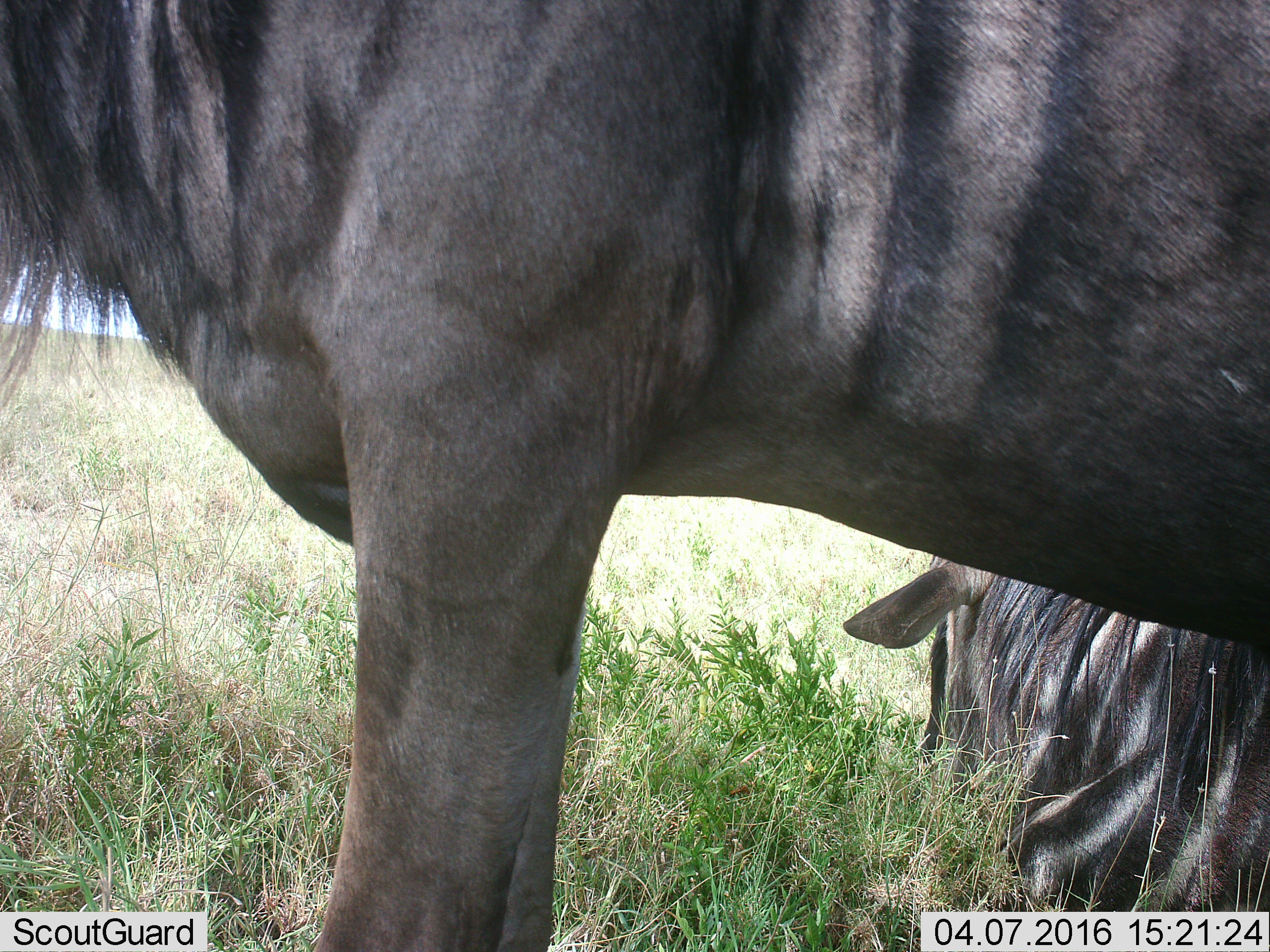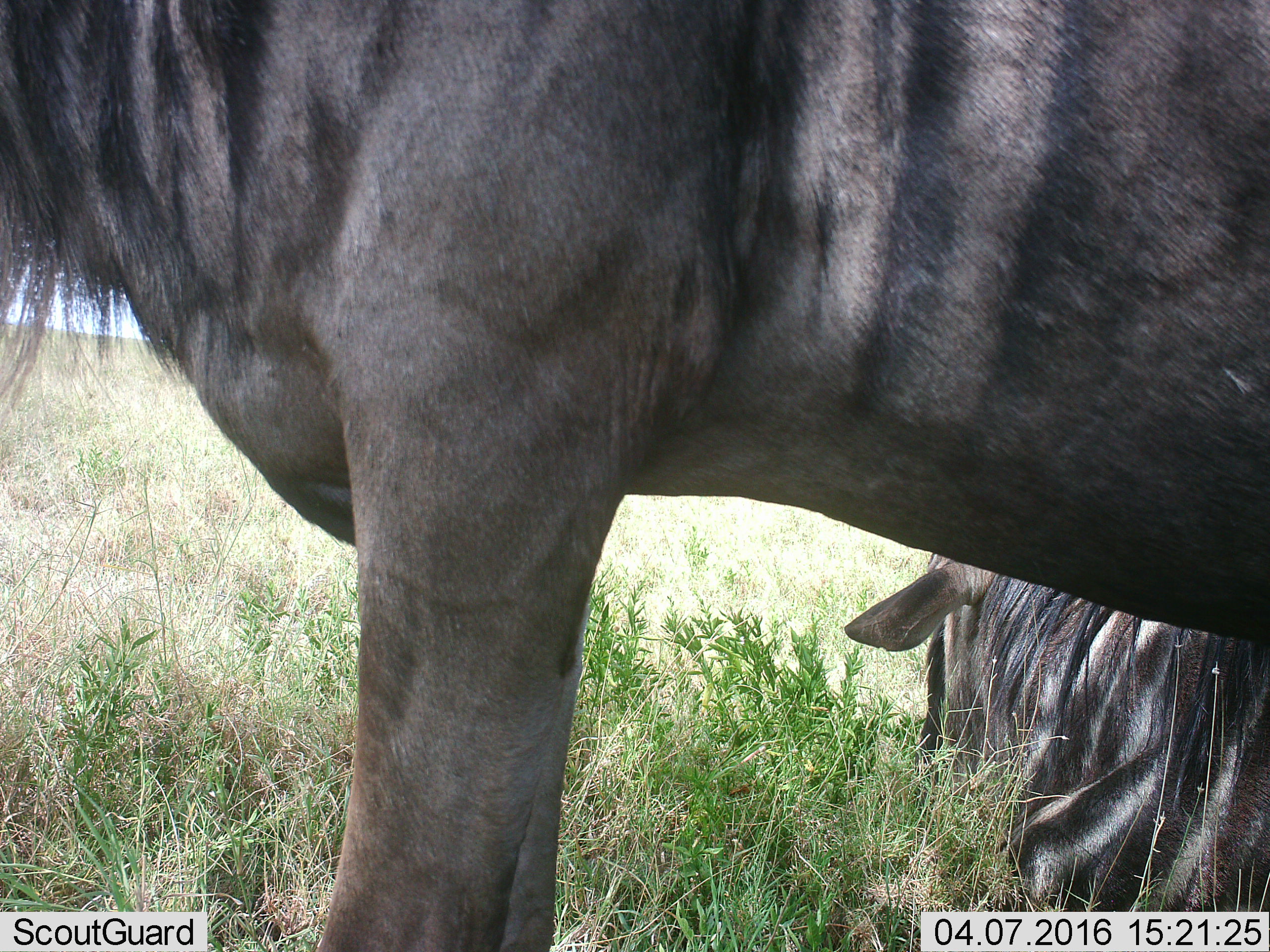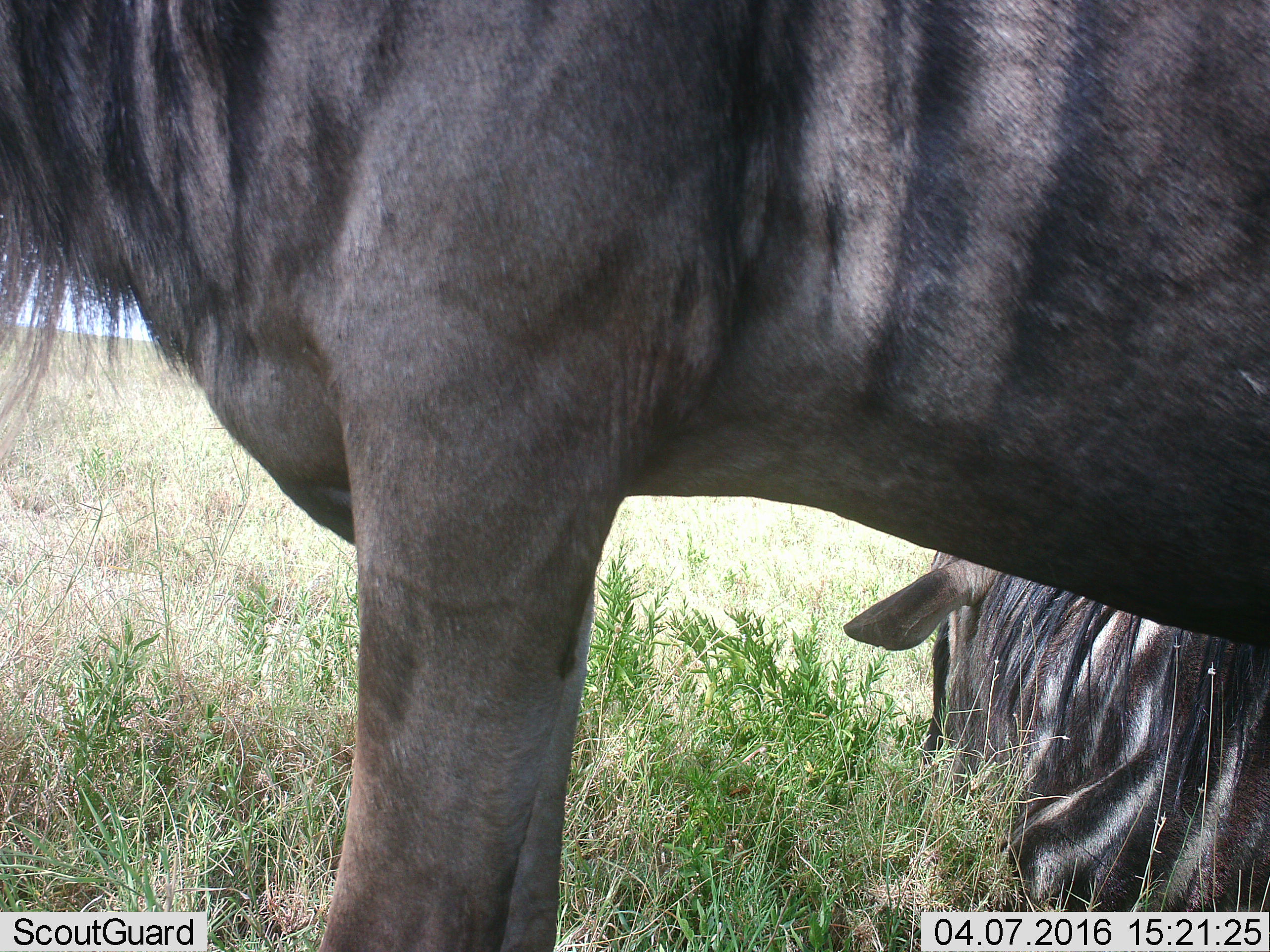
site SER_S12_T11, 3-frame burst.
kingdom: Animalia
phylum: Chordata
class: Mammalia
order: Artiodactyla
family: Bovidae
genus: Connochaetes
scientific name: Connochaetes taurinus taurinus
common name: blue wildebeest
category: wildebeestblue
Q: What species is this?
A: Wildebeestblue (blue wildebeest) (Connochaetes taurinus taurinus).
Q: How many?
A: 2.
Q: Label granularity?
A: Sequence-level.